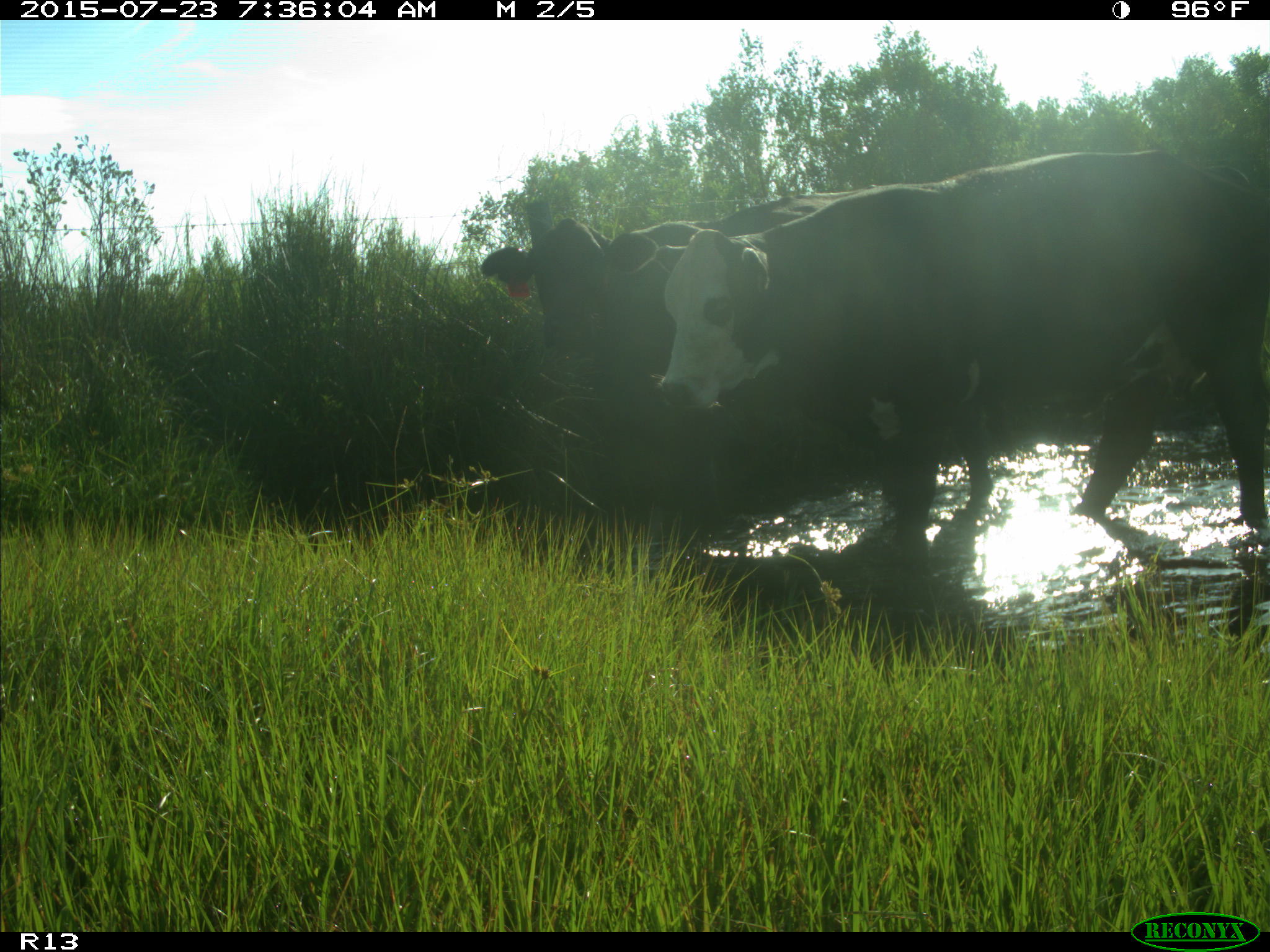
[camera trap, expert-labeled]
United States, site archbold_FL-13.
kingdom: Animalia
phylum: Chordata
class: Mammalia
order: Artiodactyla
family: Bovidae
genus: Bos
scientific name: Bos taurus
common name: domestic cow